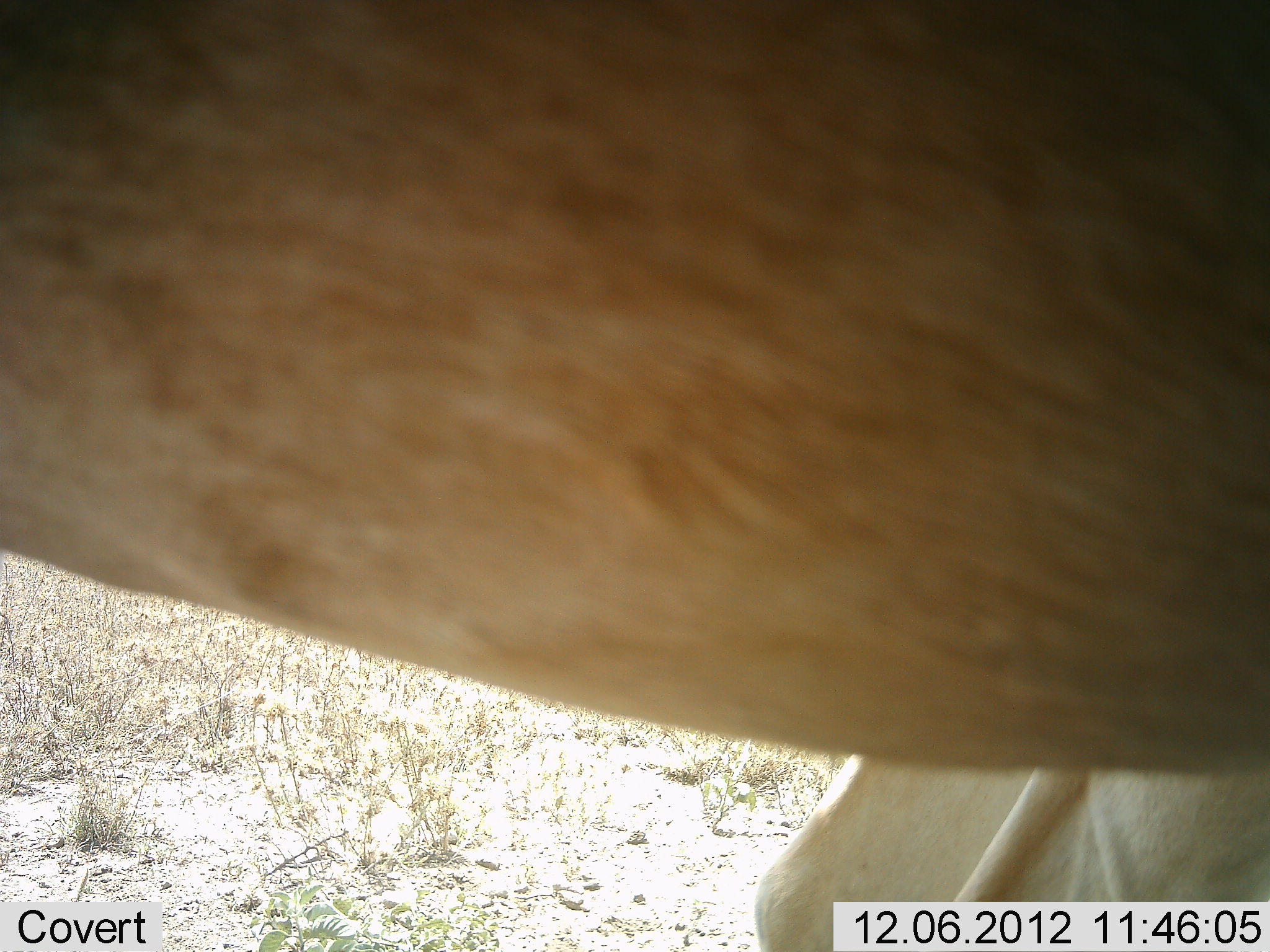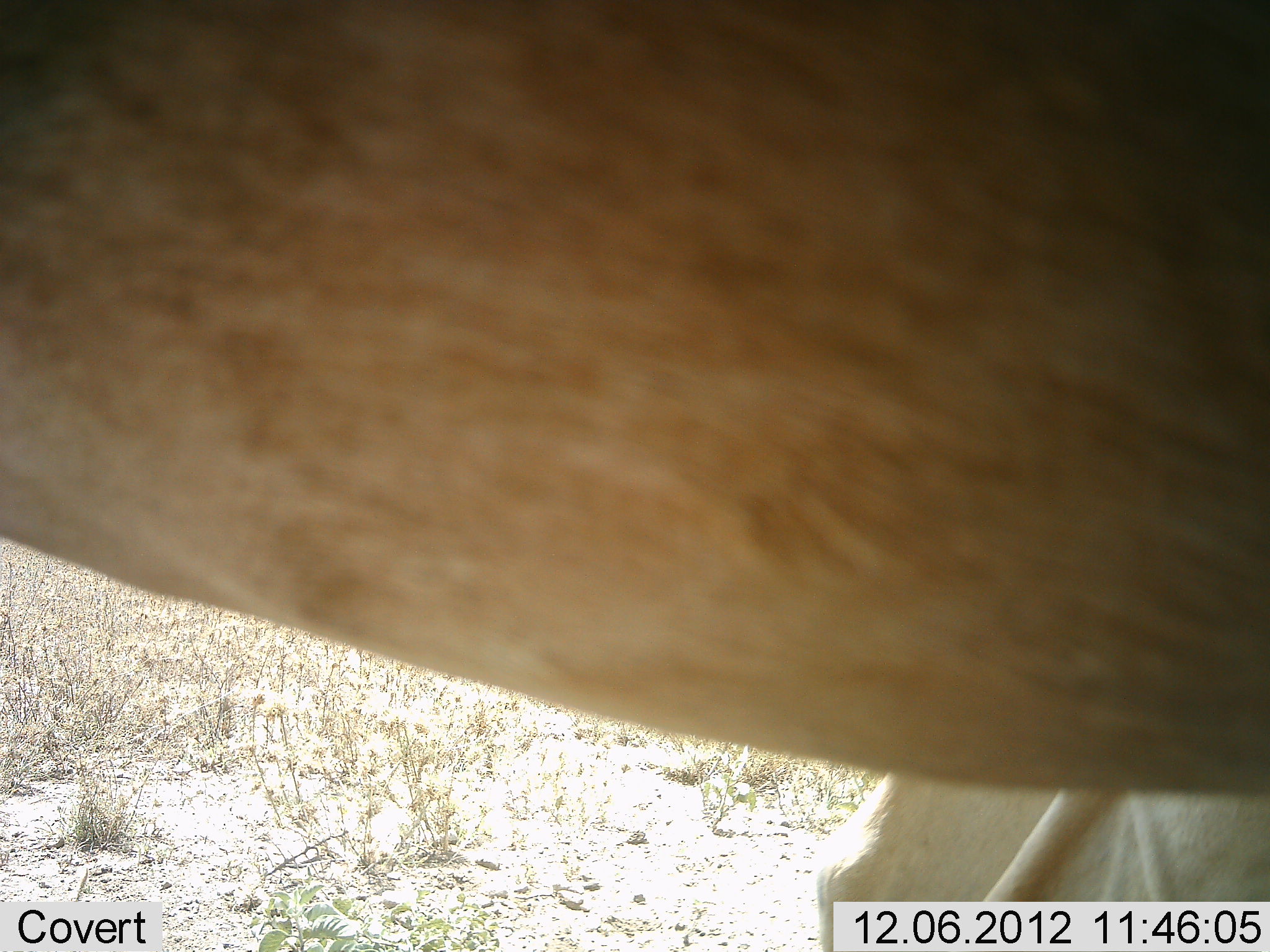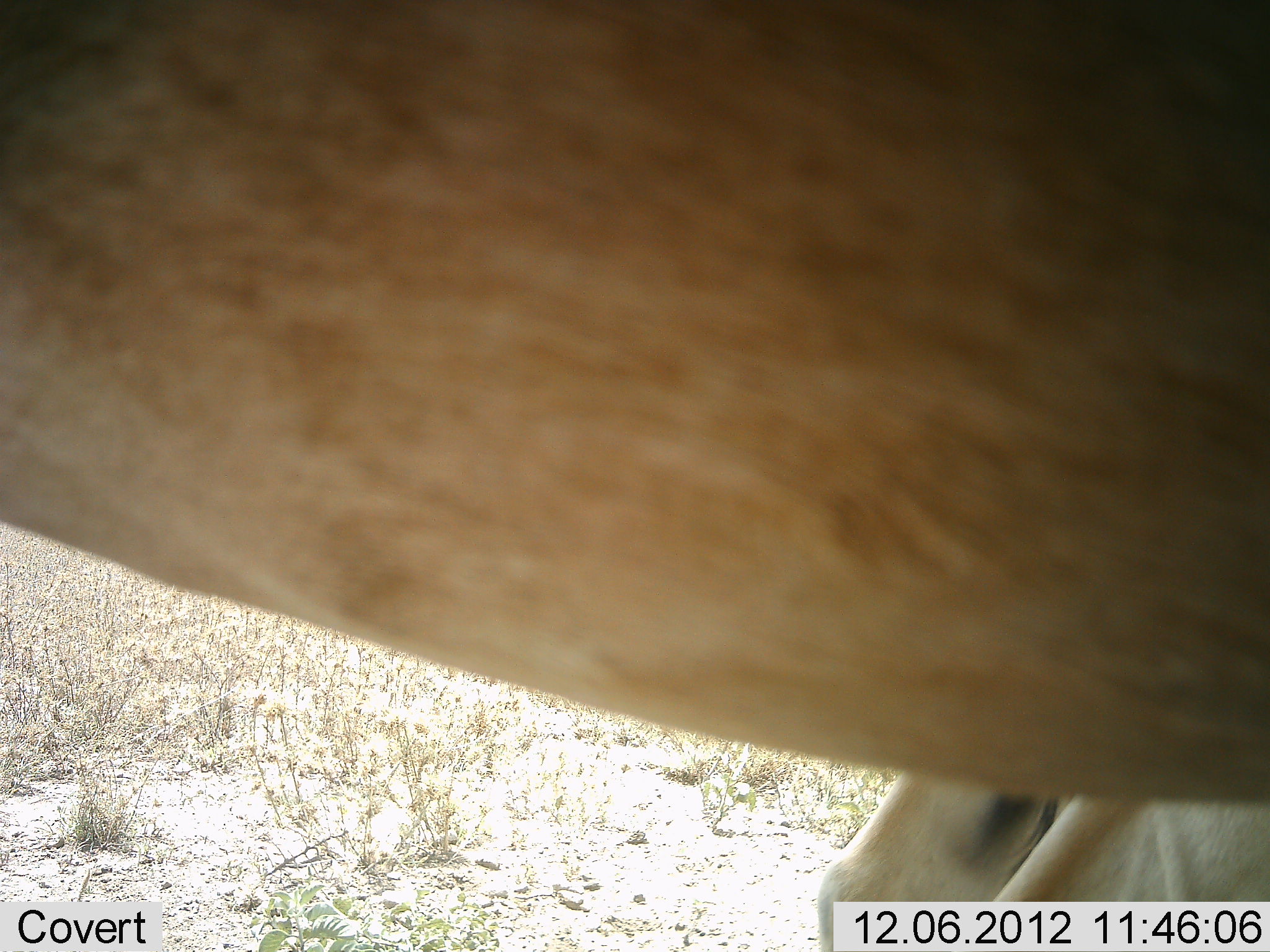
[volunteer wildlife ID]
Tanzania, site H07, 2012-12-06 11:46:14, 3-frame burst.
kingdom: Animalia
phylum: Chordata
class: Mammalia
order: Artiodactyla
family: Bovidae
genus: Alcelaphus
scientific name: Alcelaphus buselaphus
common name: hartebeest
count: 1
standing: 100%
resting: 10%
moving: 0%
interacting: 0%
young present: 0%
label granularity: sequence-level